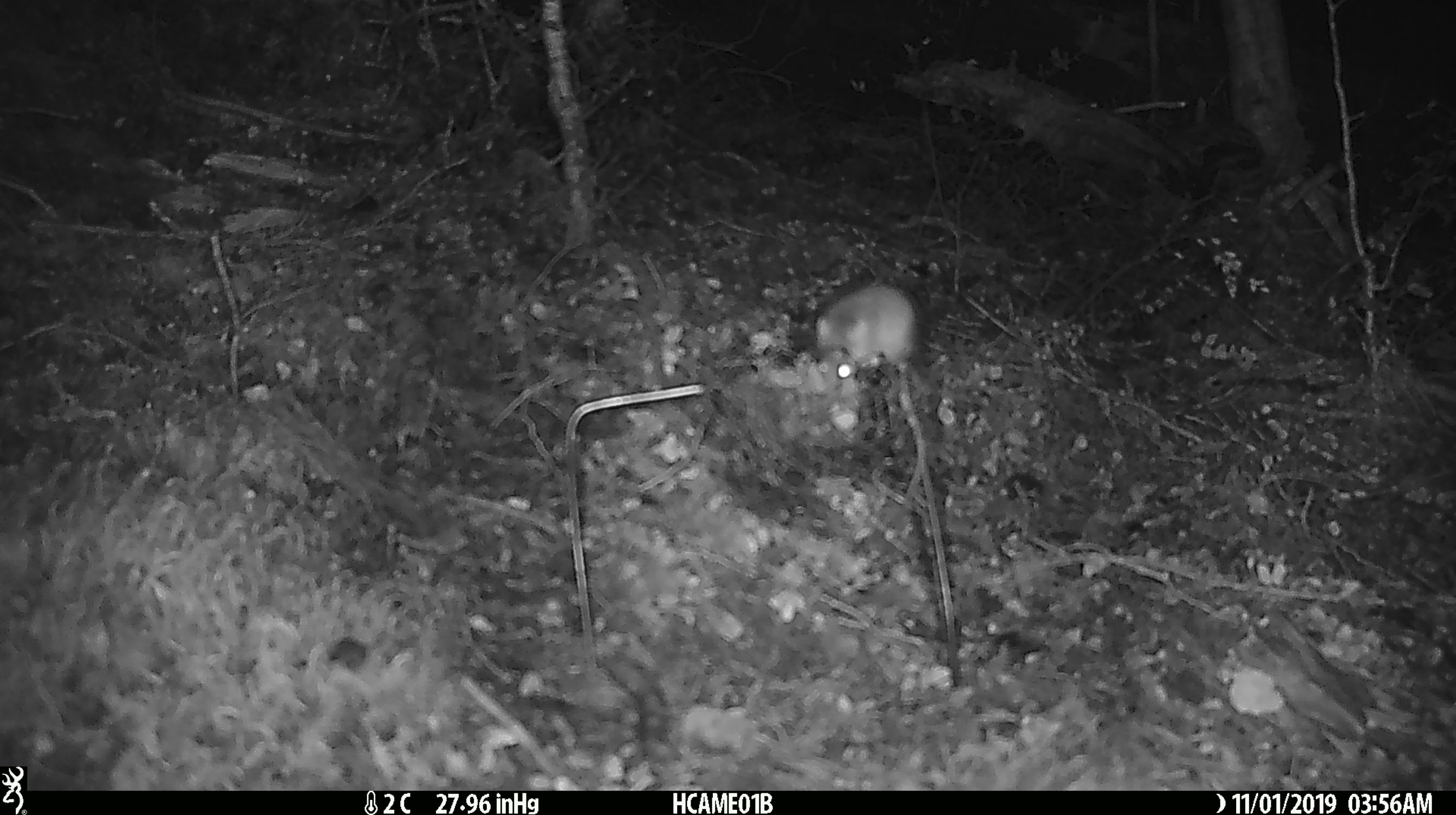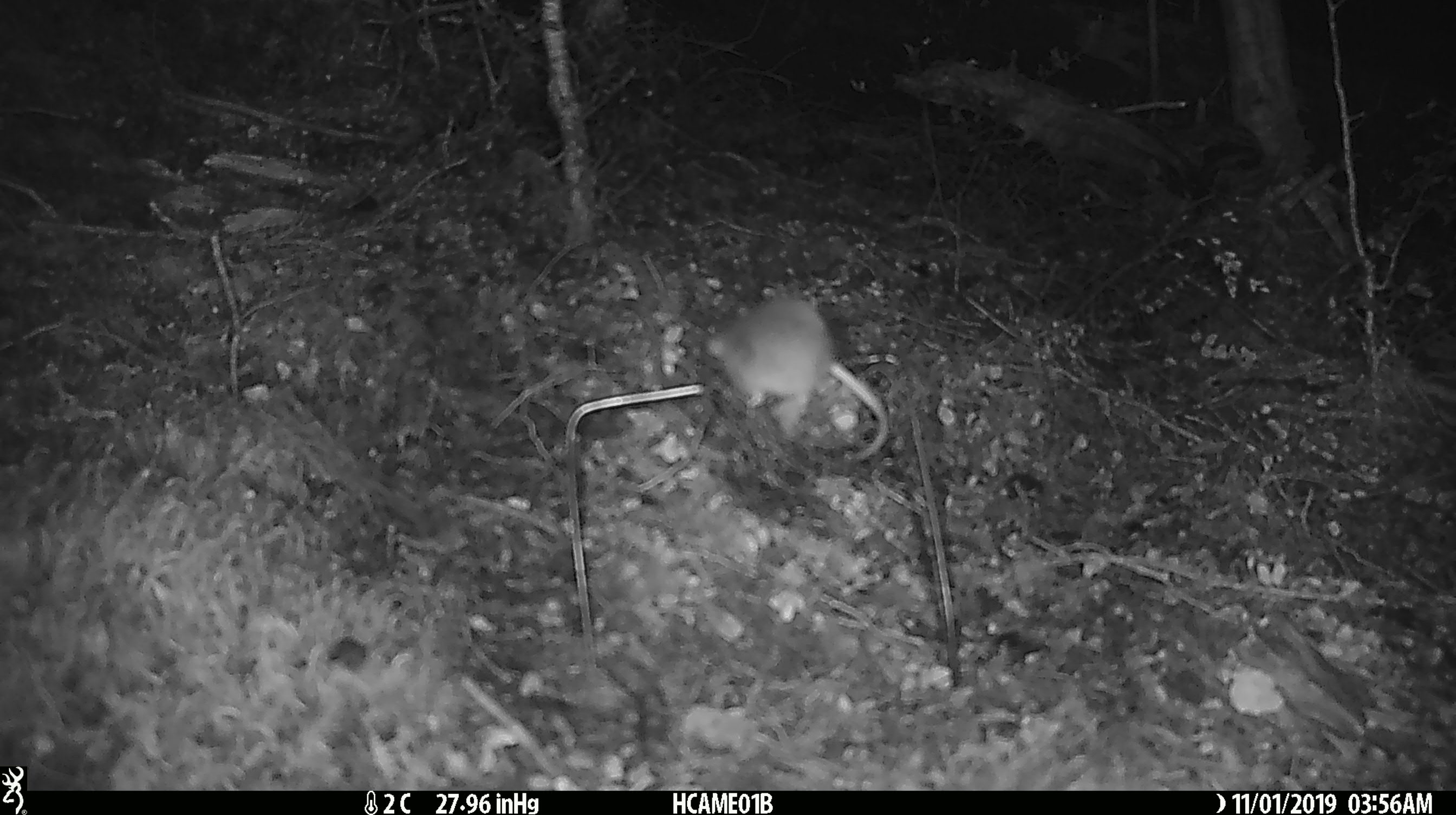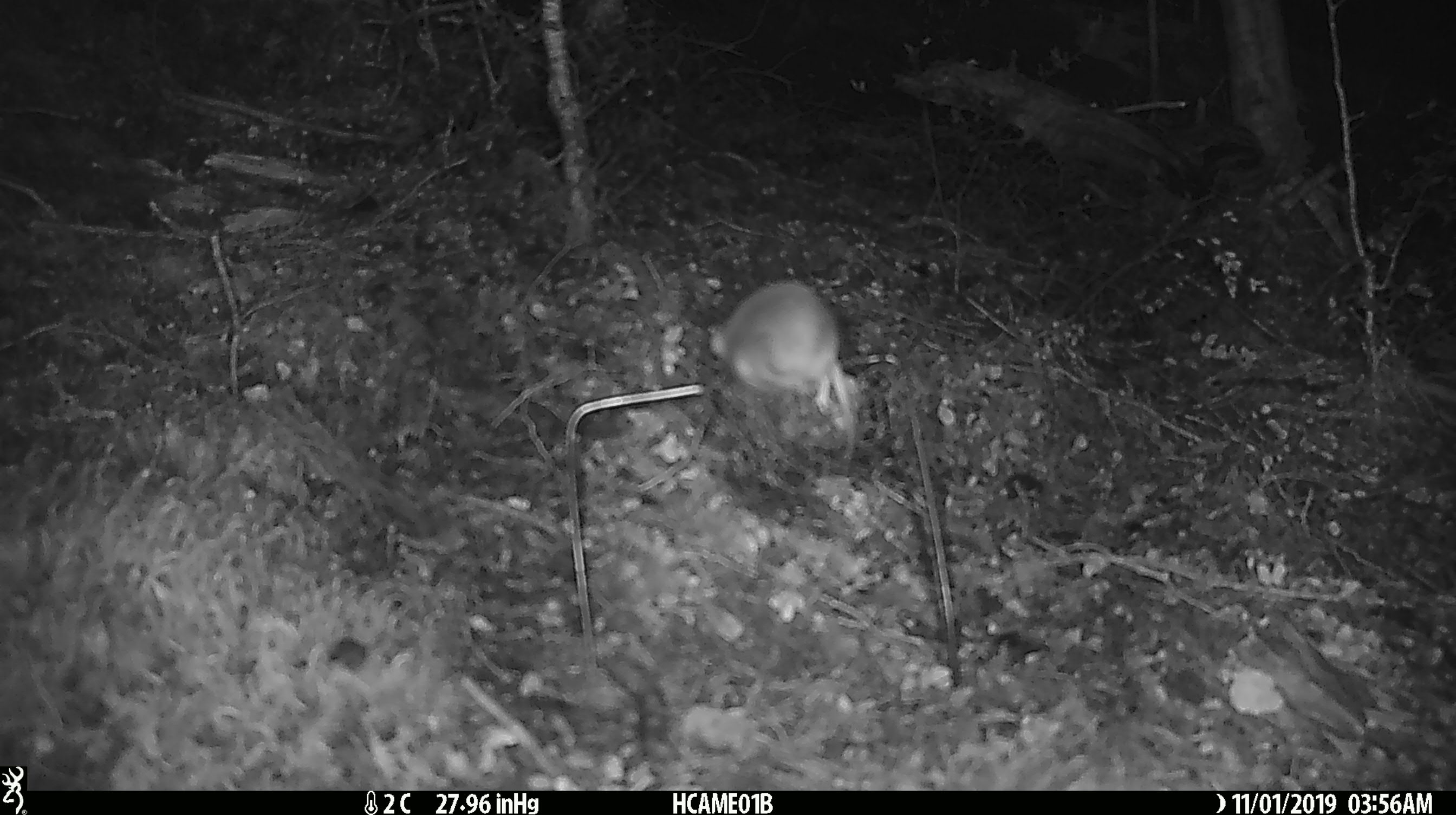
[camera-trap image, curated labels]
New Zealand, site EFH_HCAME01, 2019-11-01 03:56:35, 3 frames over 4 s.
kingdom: Animalia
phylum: Chordata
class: Mammalia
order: Rodentia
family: Muridae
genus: Mus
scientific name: Mus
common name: mouse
Mouse (Mus).